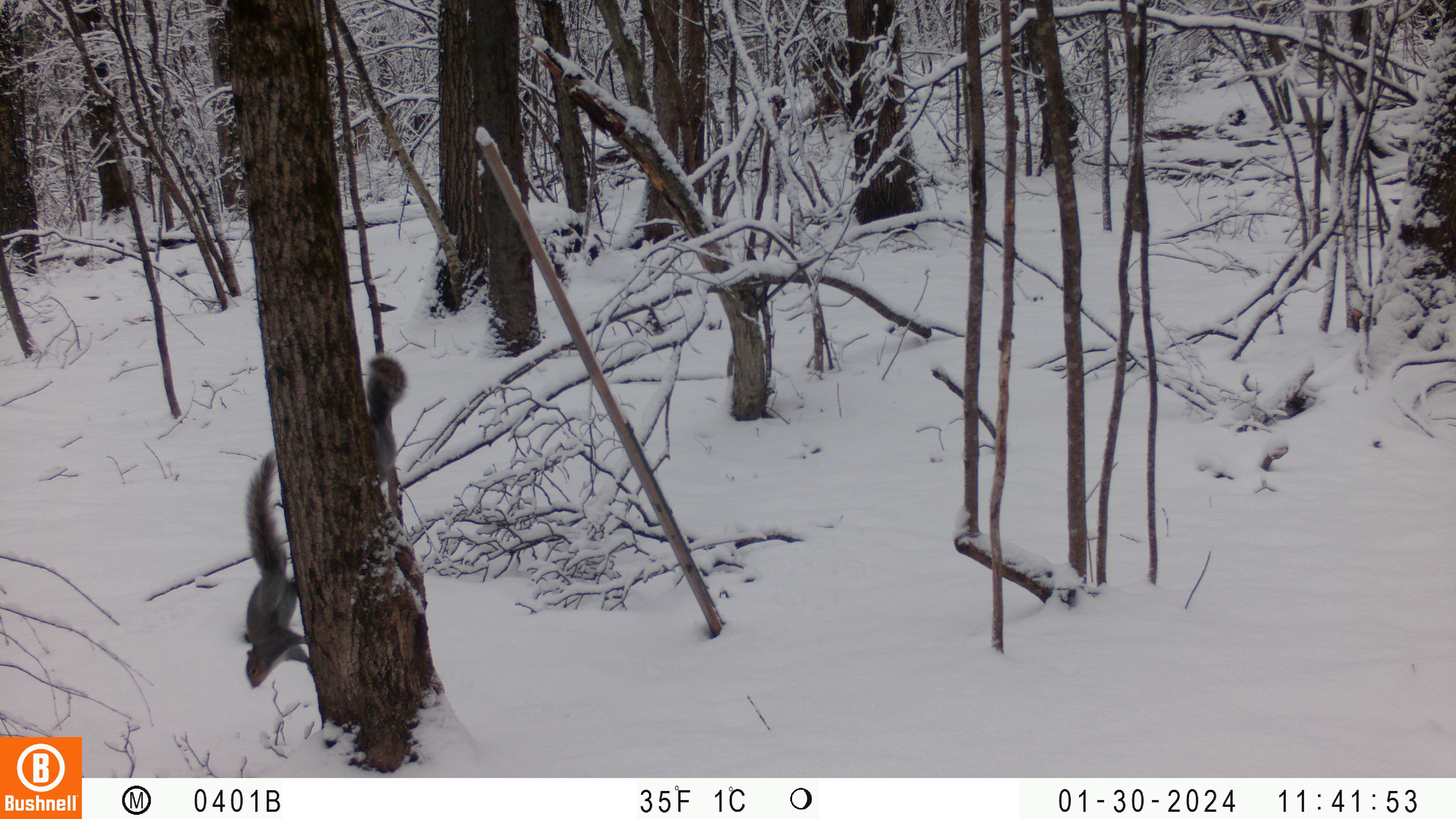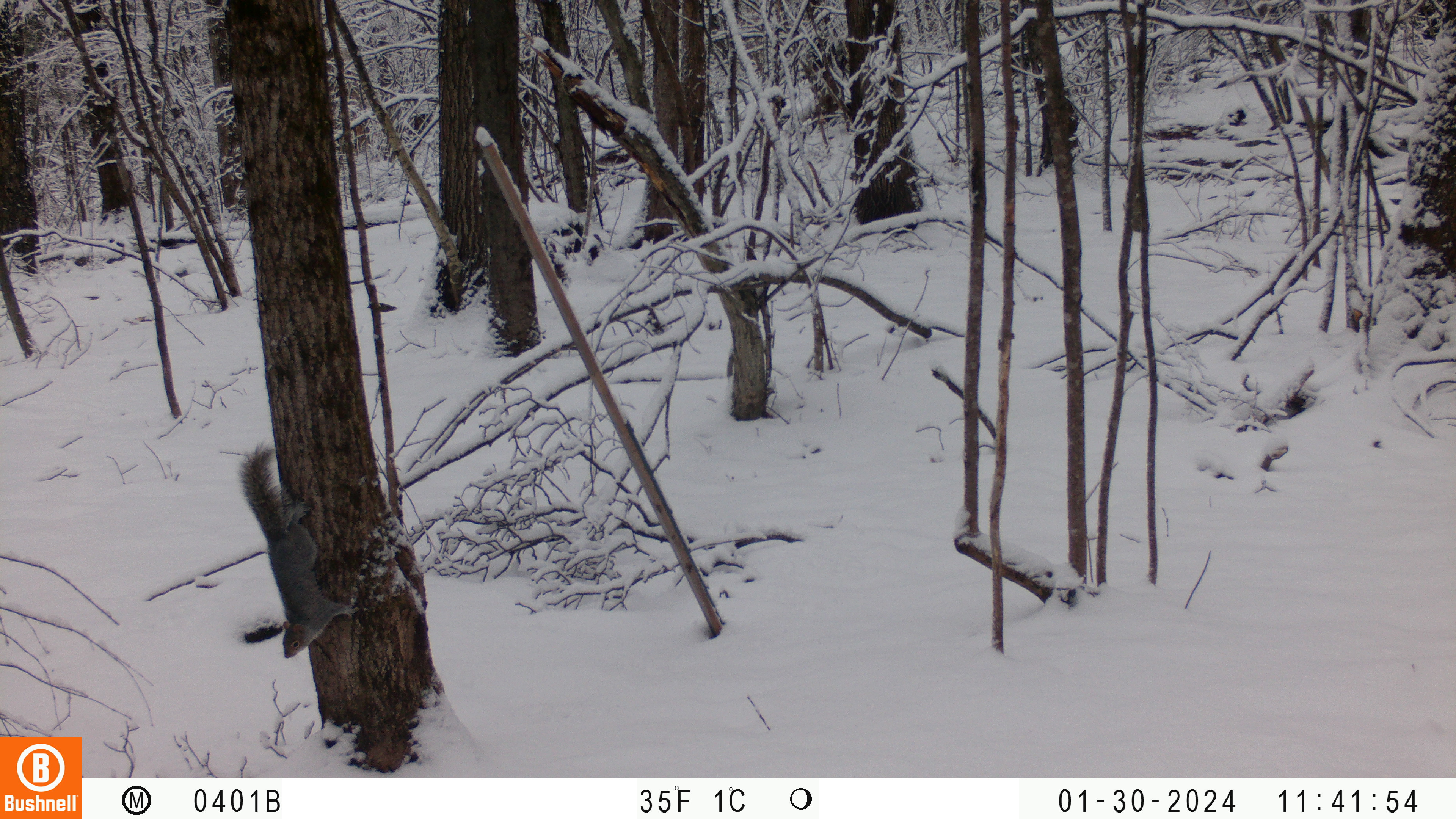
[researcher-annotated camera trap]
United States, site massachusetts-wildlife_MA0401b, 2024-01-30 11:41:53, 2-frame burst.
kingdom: Animalia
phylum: Chordata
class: Mammalia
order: Rodentia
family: Sciuridae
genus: Sciurus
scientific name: Sciurus carolinensis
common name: gray squirrel